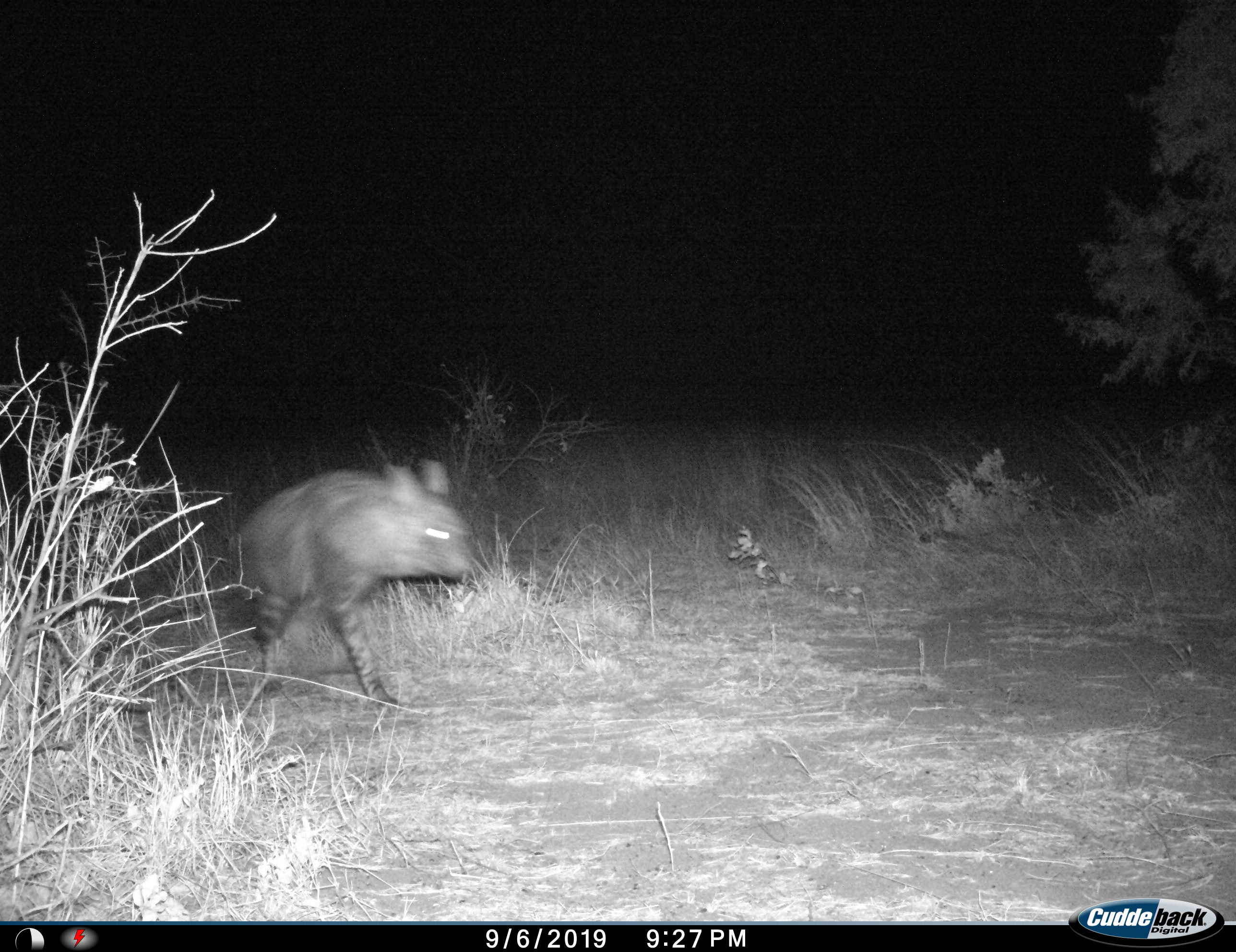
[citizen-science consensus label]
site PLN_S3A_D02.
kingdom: Animalia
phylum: Chordata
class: Mammalia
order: Carnivora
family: Hyaenidae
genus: Parahyaena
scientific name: Parahyaena brunnea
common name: brown hyena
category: hyenabrown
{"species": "hyenabrown (brown hyena) (Parahyaena brunnea)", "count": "1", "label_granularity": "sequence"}